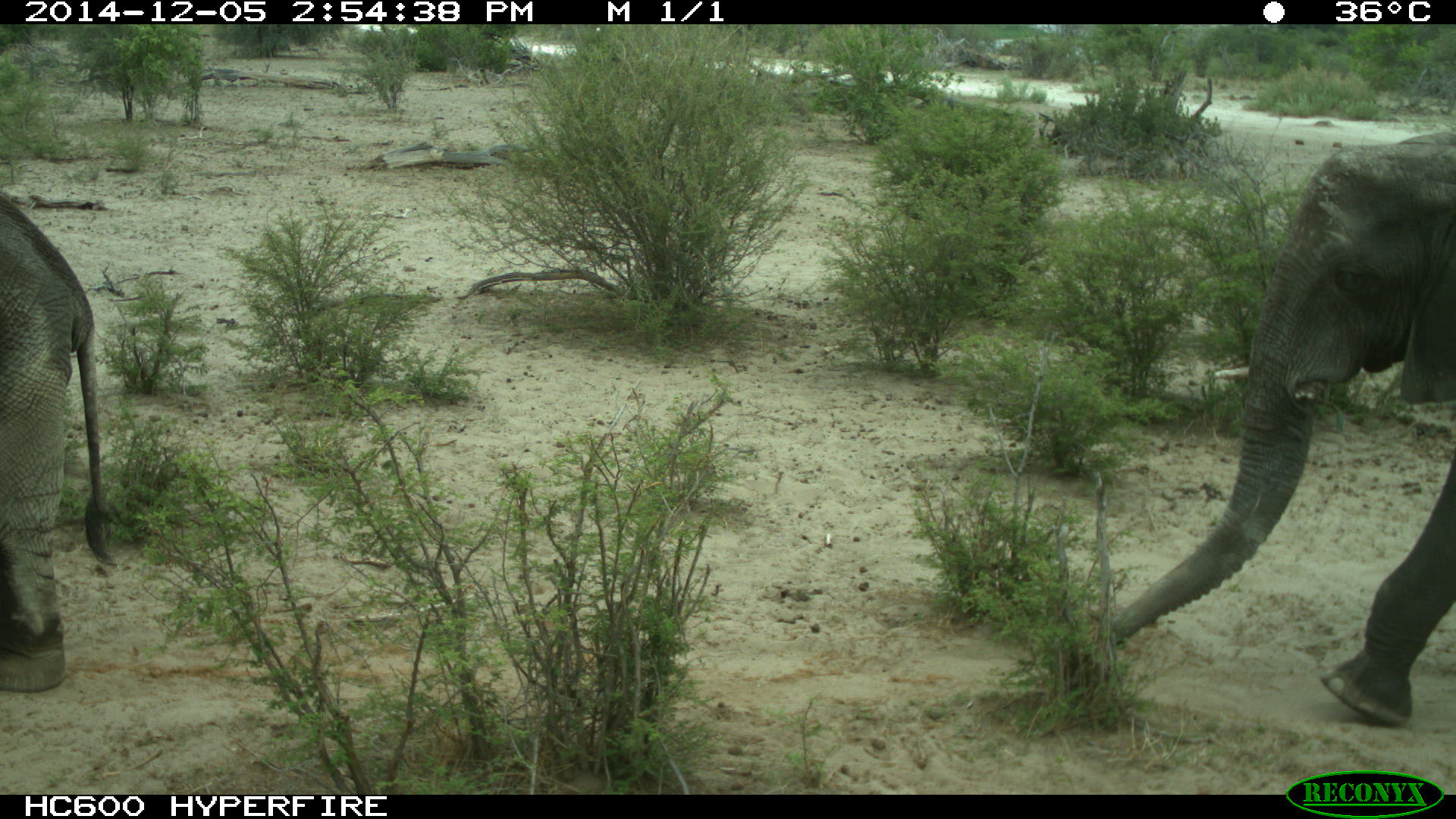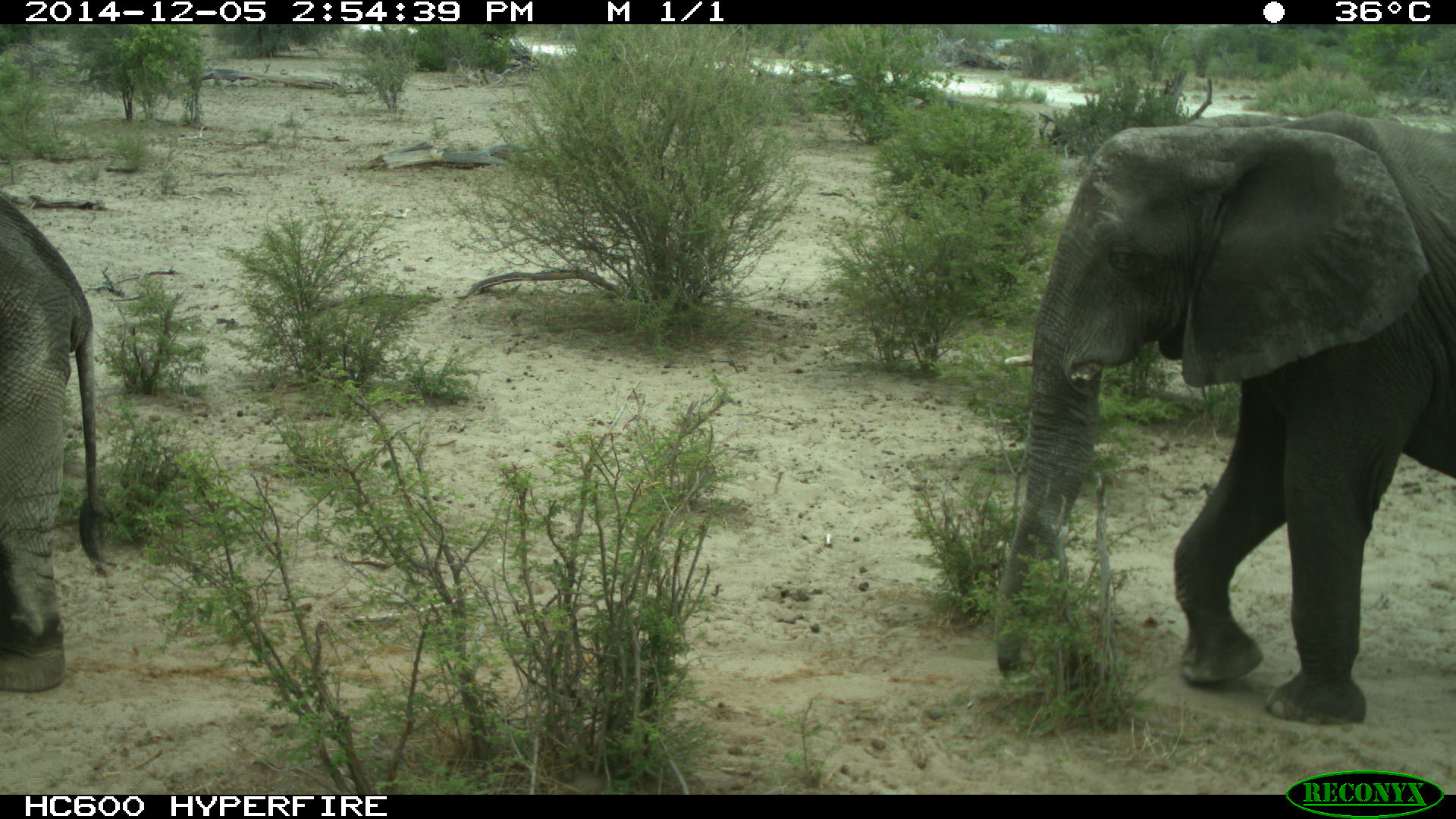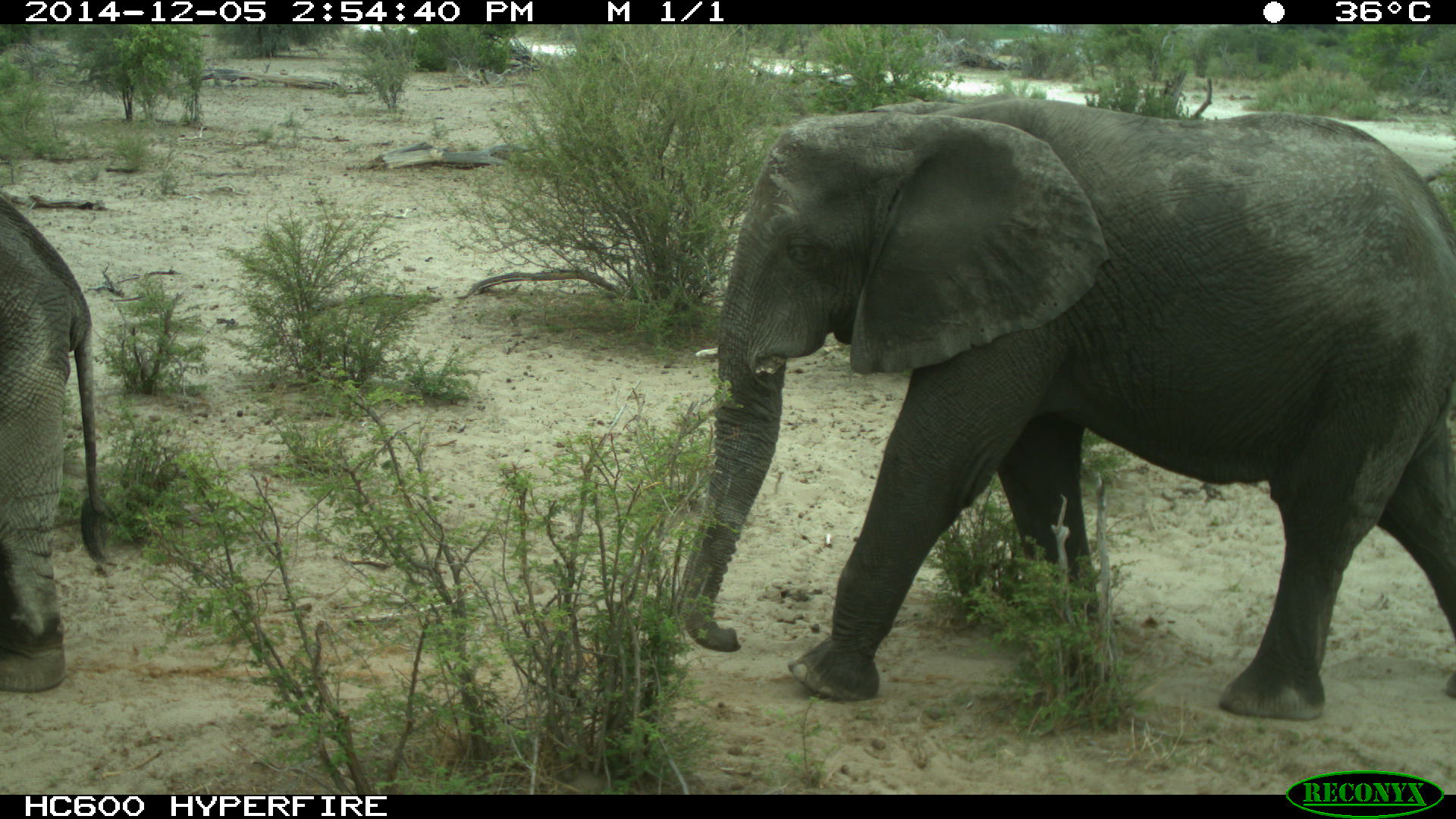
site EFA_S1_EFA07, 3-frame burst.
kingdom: Animalia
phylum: Chordata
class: Mammalia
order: Proboscidea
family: Elephantidae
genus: Loxodonta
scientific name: Loxodonta africana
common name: african bush elephant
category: elephant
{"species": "elephant (african bush elephant) (Loxodonta africana)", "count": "2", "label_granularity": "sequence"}